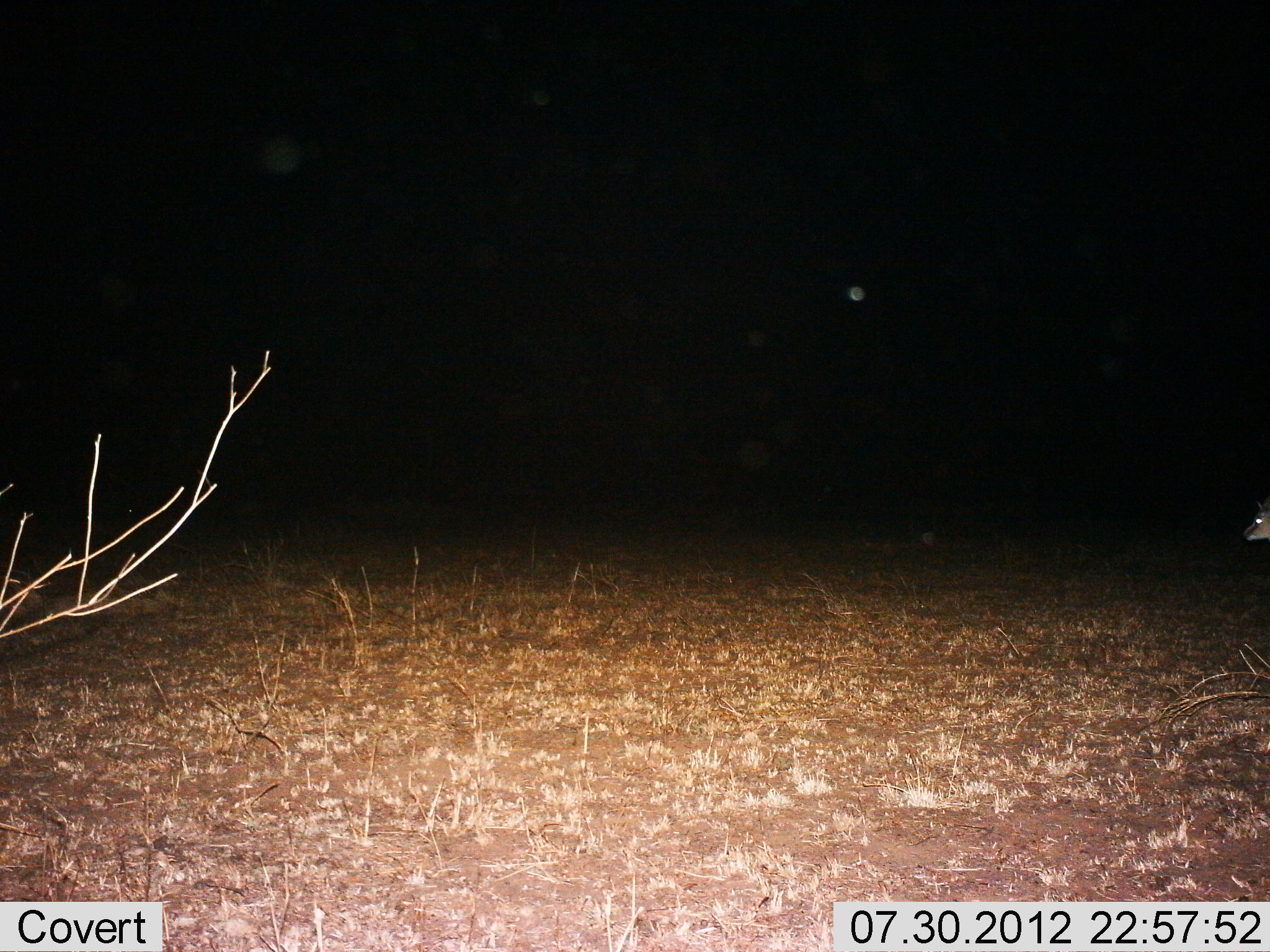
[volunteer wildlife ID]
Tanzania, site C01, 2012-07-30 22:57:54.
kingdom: Animalia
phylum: Chordata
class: Mammalia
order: Artiodactyla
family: Bovidae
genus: Eudorcas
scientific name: Eudorcas thomsonii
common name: thomson's gazelle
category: gazellethomsons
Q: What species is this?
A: Gazellethomsons (thomson's gazelle) (Eudorcas thomsonii).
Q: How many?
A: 1.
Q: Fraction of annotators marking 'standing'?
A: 70%.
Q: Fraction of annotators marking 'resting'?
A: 0%.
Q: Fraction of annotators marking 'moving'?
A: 30%.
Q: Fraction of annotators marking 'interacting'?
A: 0%.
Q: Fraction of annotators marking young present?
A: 0%.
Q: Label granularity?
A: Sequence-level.